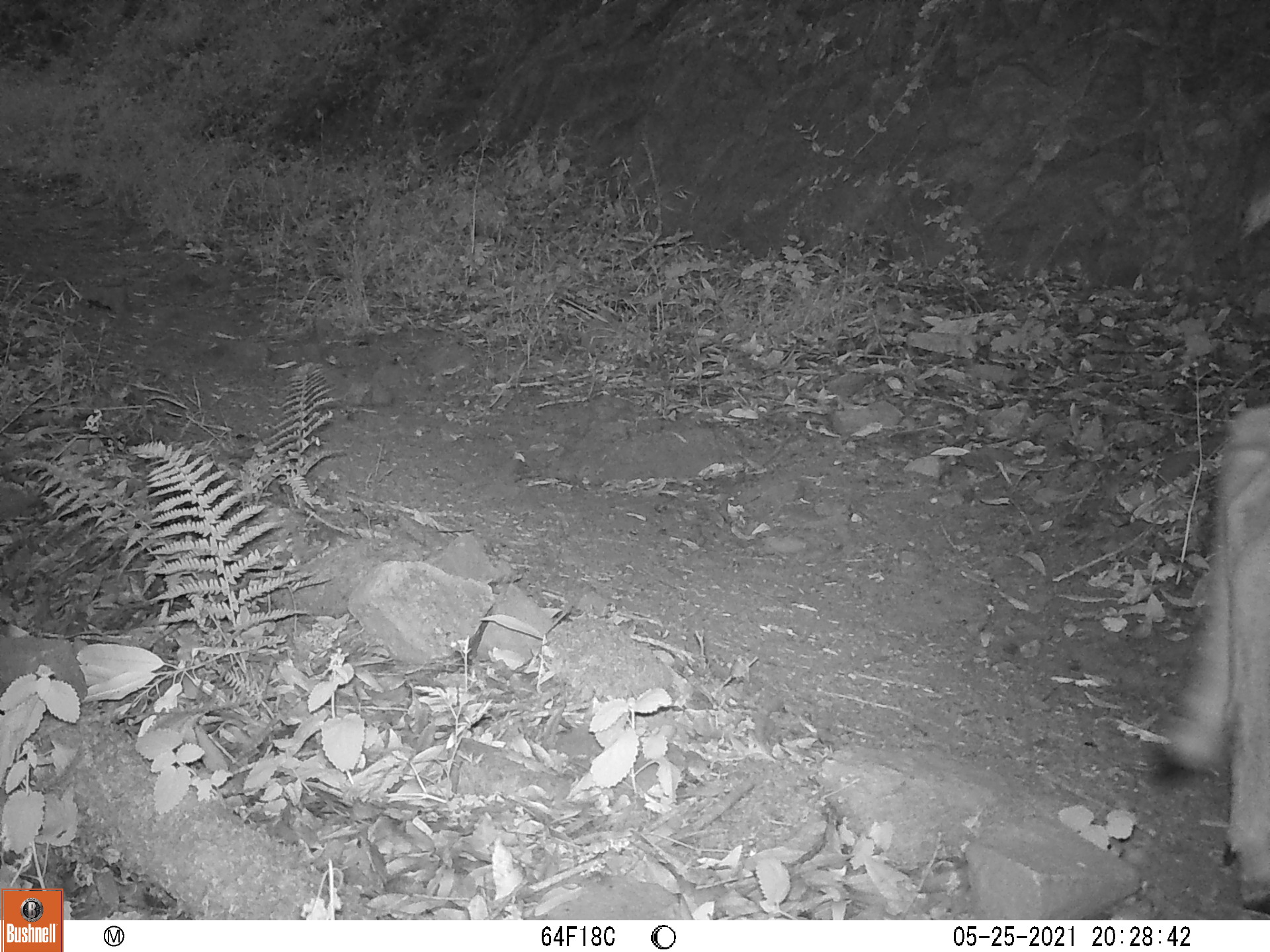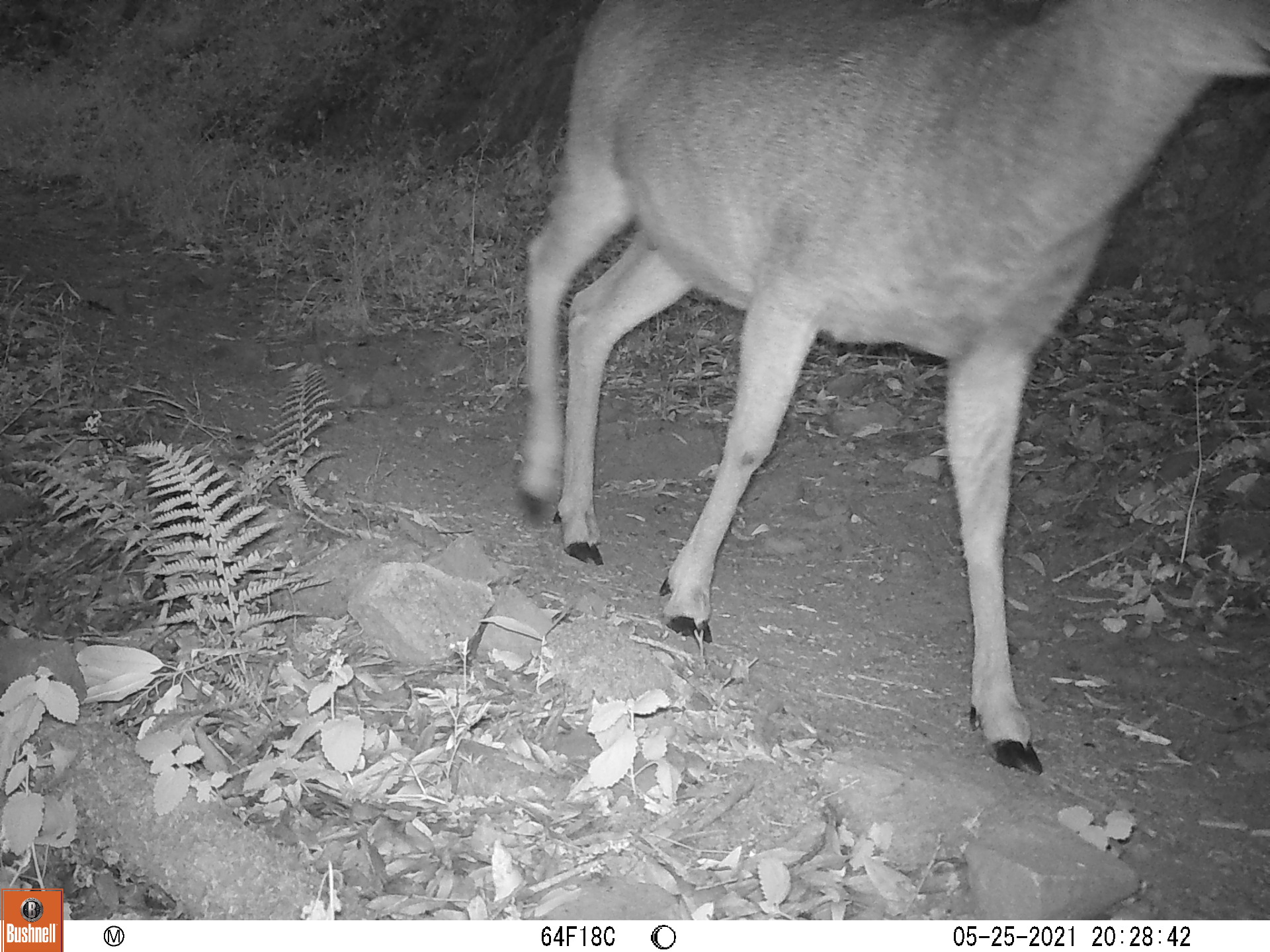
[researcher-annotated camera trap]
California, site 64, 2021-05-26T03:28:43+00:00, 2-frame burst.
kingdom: Animalia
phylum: Chordata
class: Mammalia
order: Artiodactyla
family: Cervidae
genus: Odocoileus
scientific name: Odocoileus hemionus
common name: mule deer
Mule deer (Odocoileus hemionus).